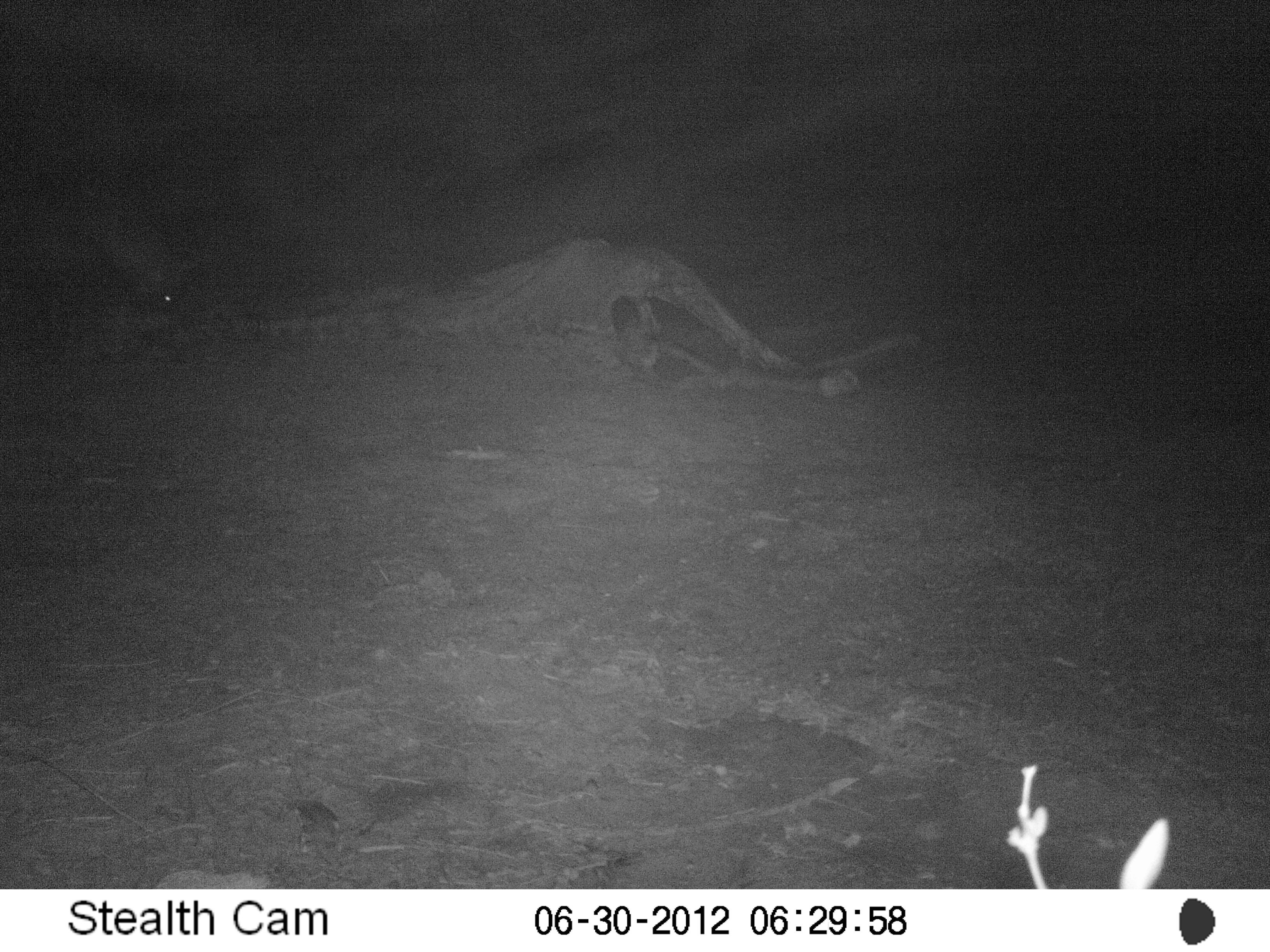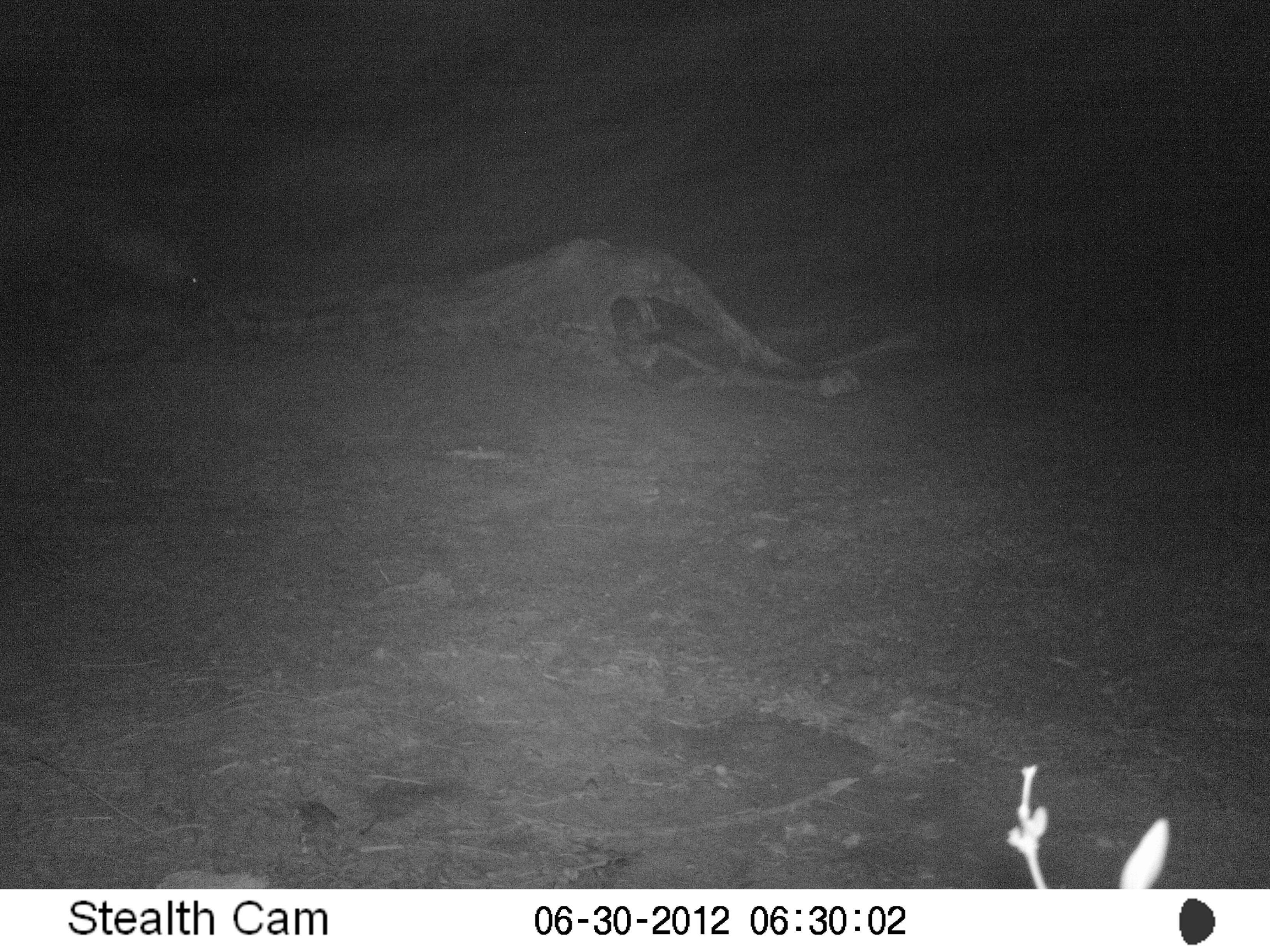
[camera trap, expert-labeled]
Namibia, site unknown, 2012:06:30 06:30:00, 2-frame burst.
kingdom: Animalia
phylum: Chordata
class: Mammalia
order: Carnivora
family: Hyaenidae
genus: Parahyaena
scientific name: Parahyaena brunnea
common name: brown hyena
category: hyaena brunnea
Hyaena brunnea (brown hyena) (Parahyaena brunnea).